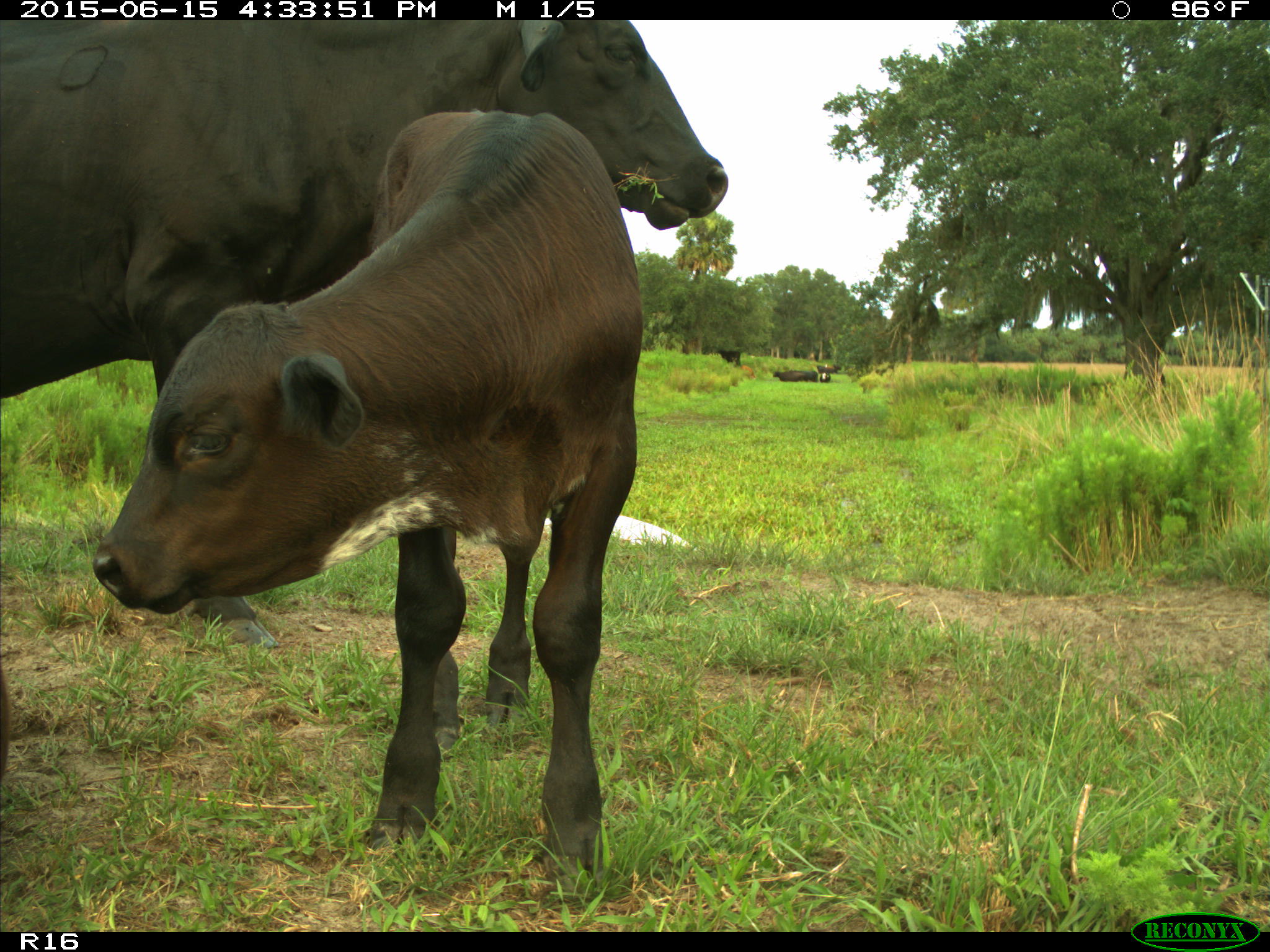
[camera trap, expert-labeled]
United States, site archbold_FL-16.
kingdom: Animalia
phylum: Chordata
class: Mammalia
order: Artiodactyla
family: Bovidae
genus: Bos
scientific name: Bos taurus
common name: domestic cow